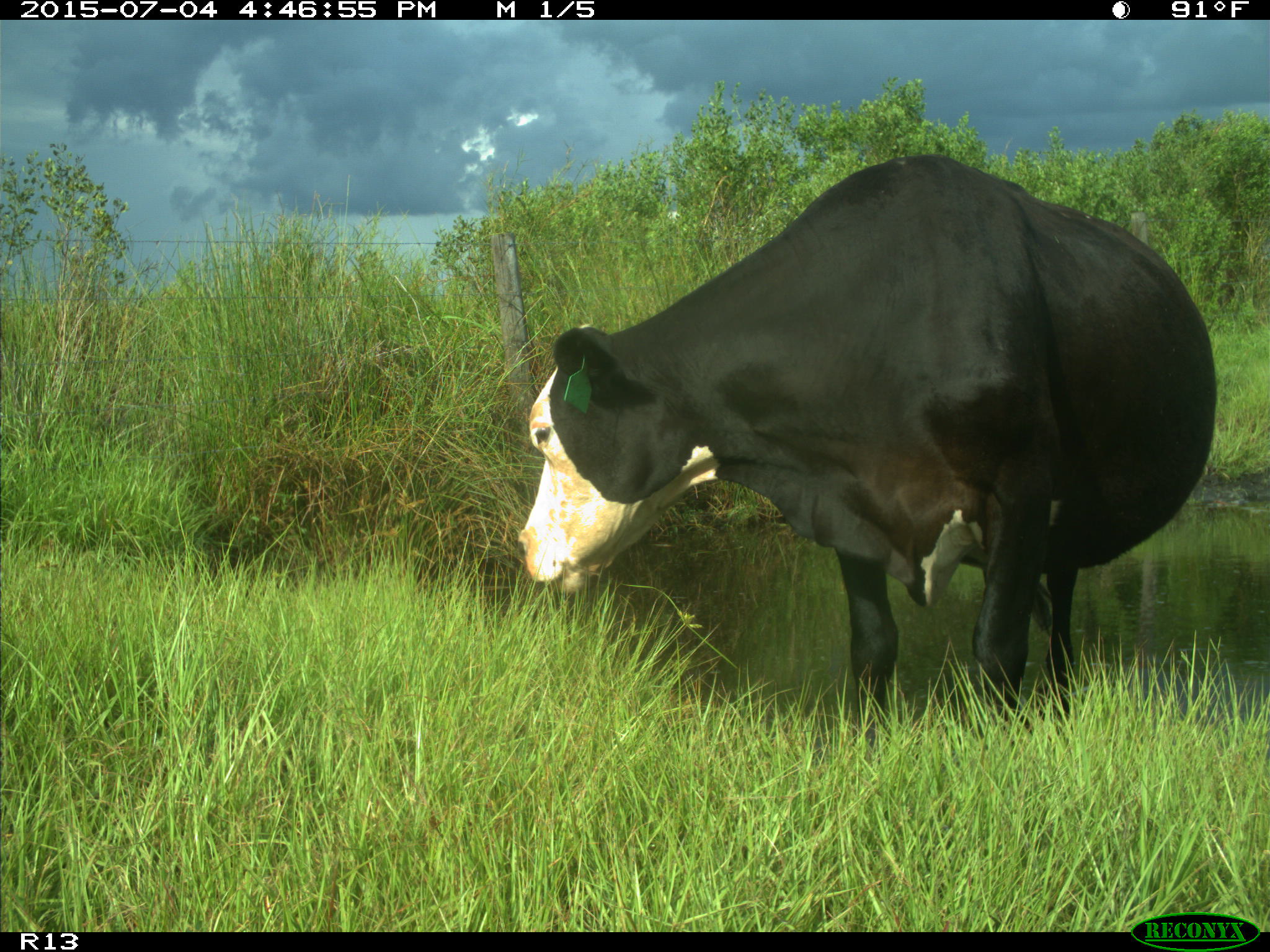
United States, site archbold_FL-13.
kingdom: Animalia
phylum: Chordata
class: Mammalia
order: Artiodactyla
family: Bovidae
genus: Bos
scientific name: Bos taurus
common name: domestic cow